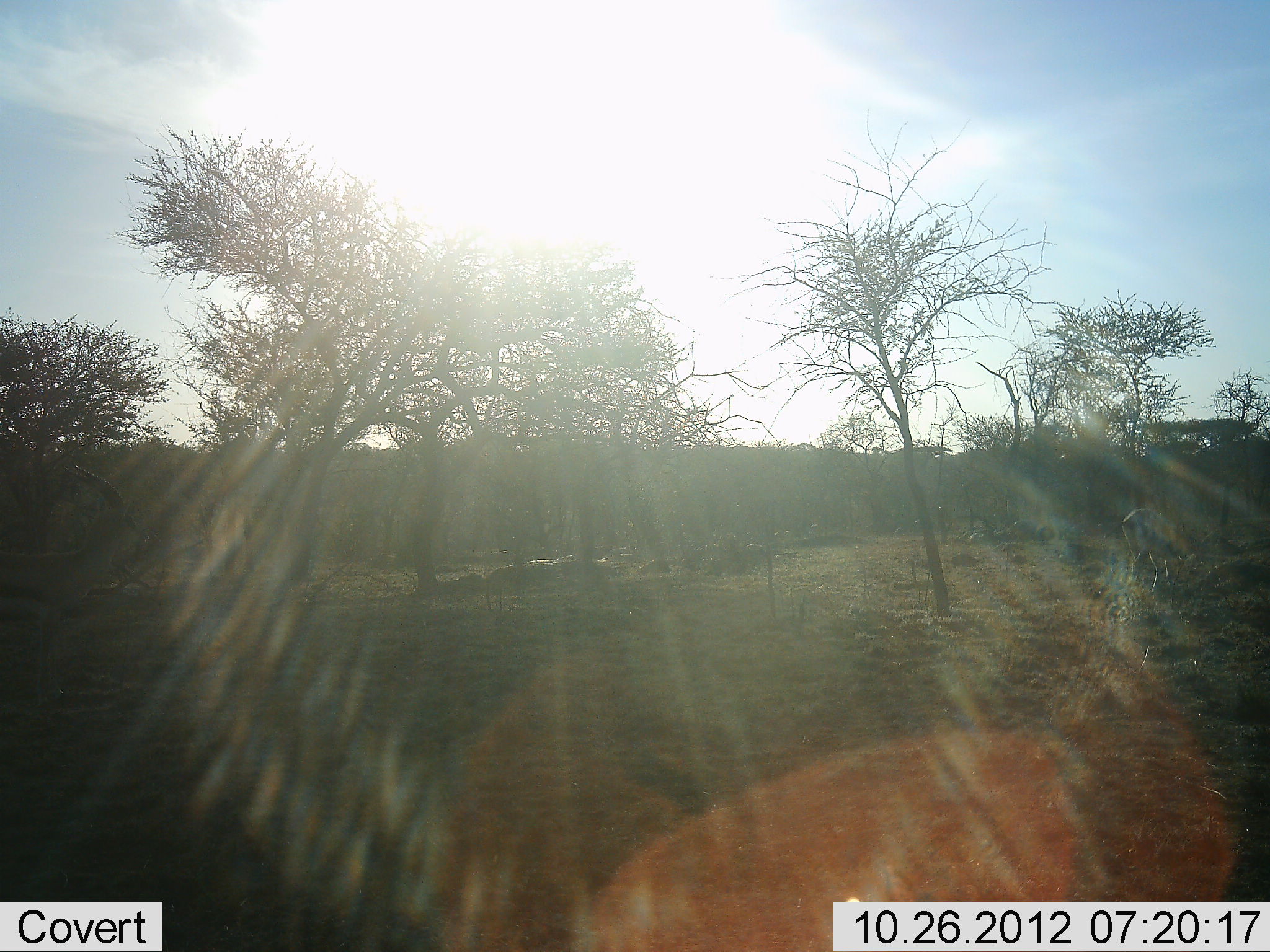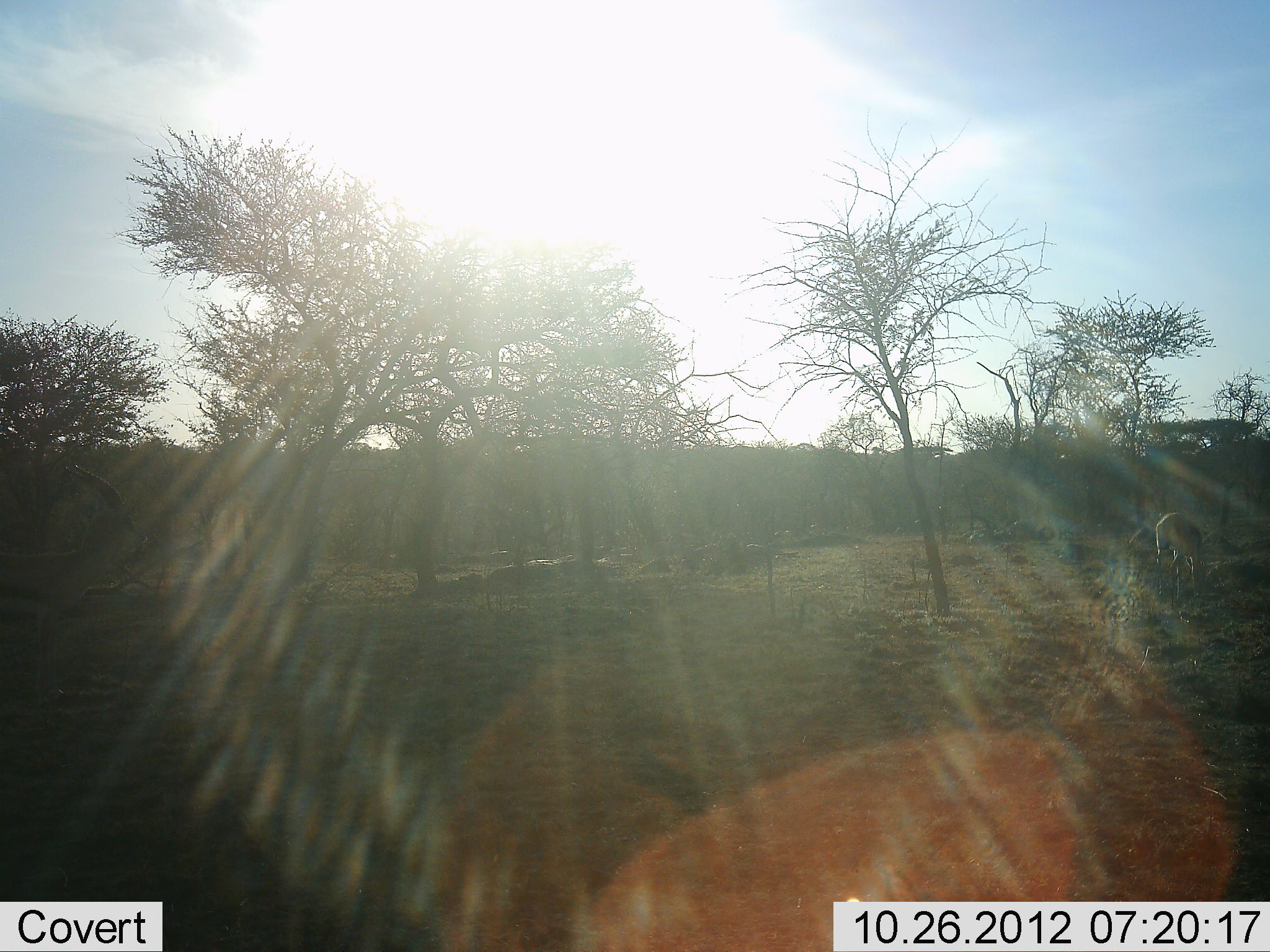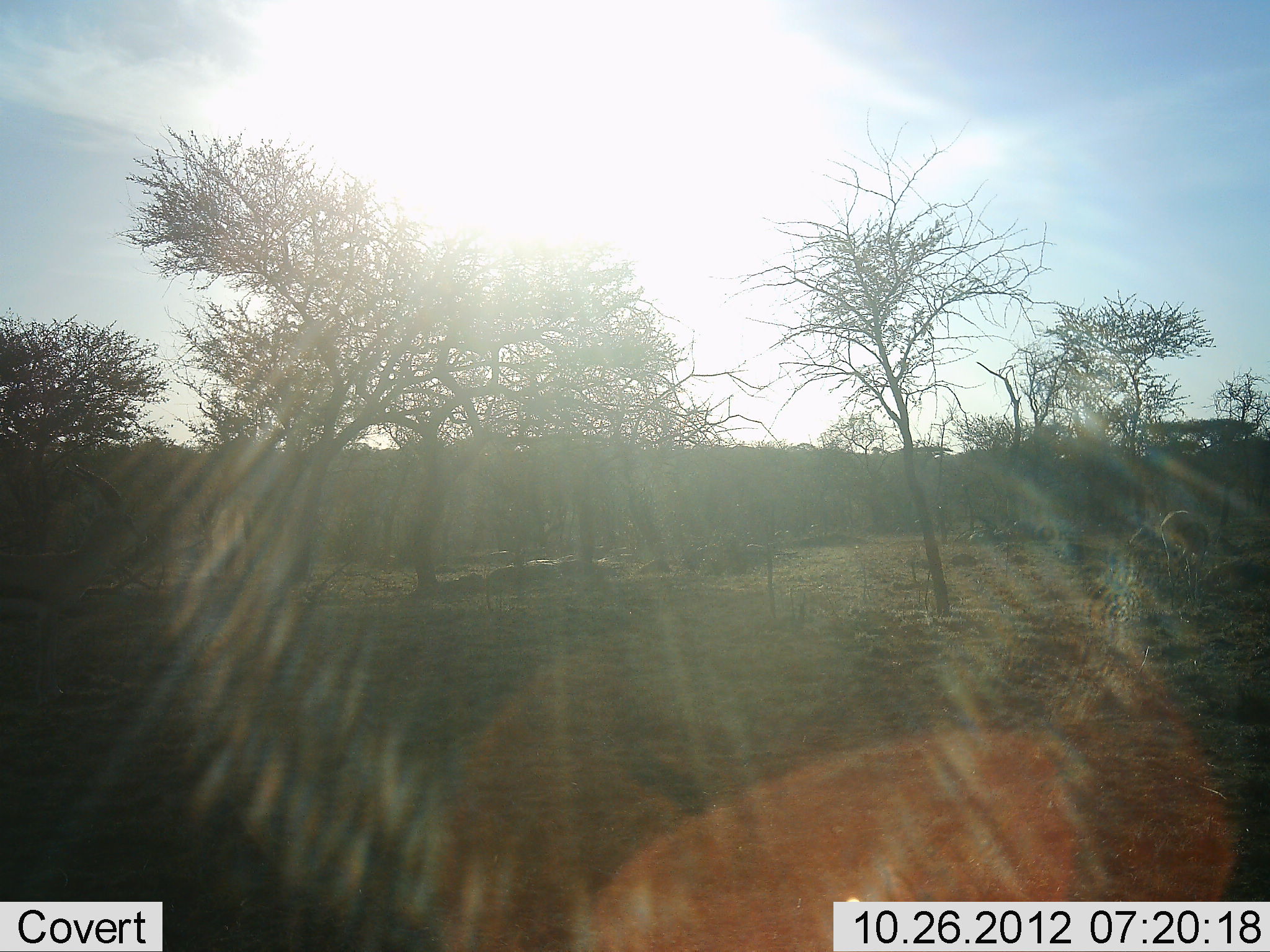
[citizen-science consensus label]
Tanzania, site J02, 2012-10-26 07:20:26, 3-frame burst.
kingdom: Animalia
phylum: Chordata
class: Mammalia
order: Artiodactyla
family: Bovidae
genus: Eudorcas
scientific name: Eudorcas thomsonii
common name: thomson's gazelle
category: gazellethomsons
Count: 1.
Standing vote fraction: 17%.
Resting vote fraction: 0%.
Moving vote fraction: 50%.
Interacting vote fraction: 0%.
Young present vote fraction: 0%.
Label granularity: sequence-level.